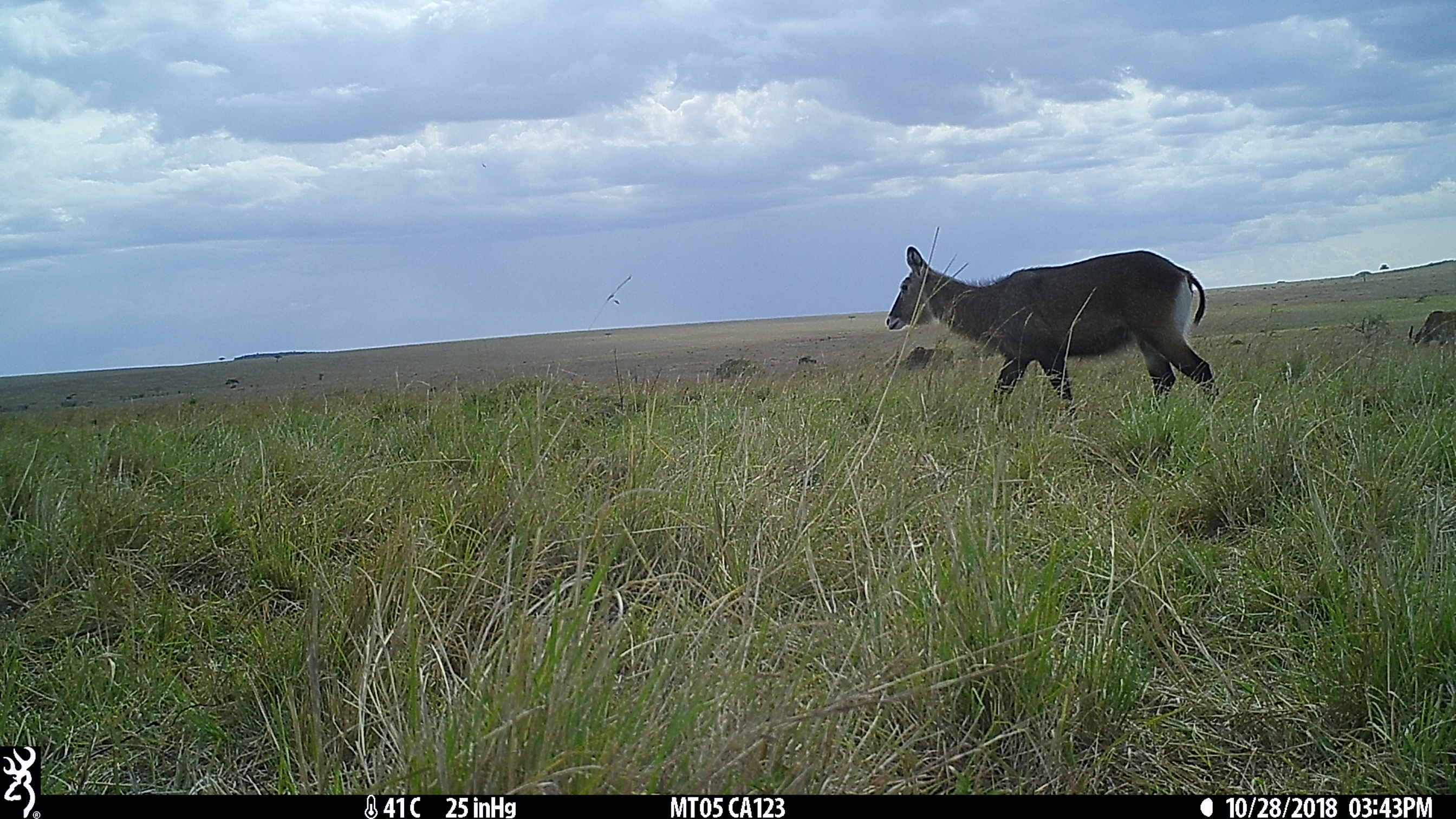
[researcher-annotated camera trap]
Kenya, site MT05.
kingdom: Animalia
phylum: Chordata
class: Mammalia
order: Artiodactyla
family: Bovidae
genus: Kobus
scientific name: Kobus ellipsiprymnus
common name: waterbuck